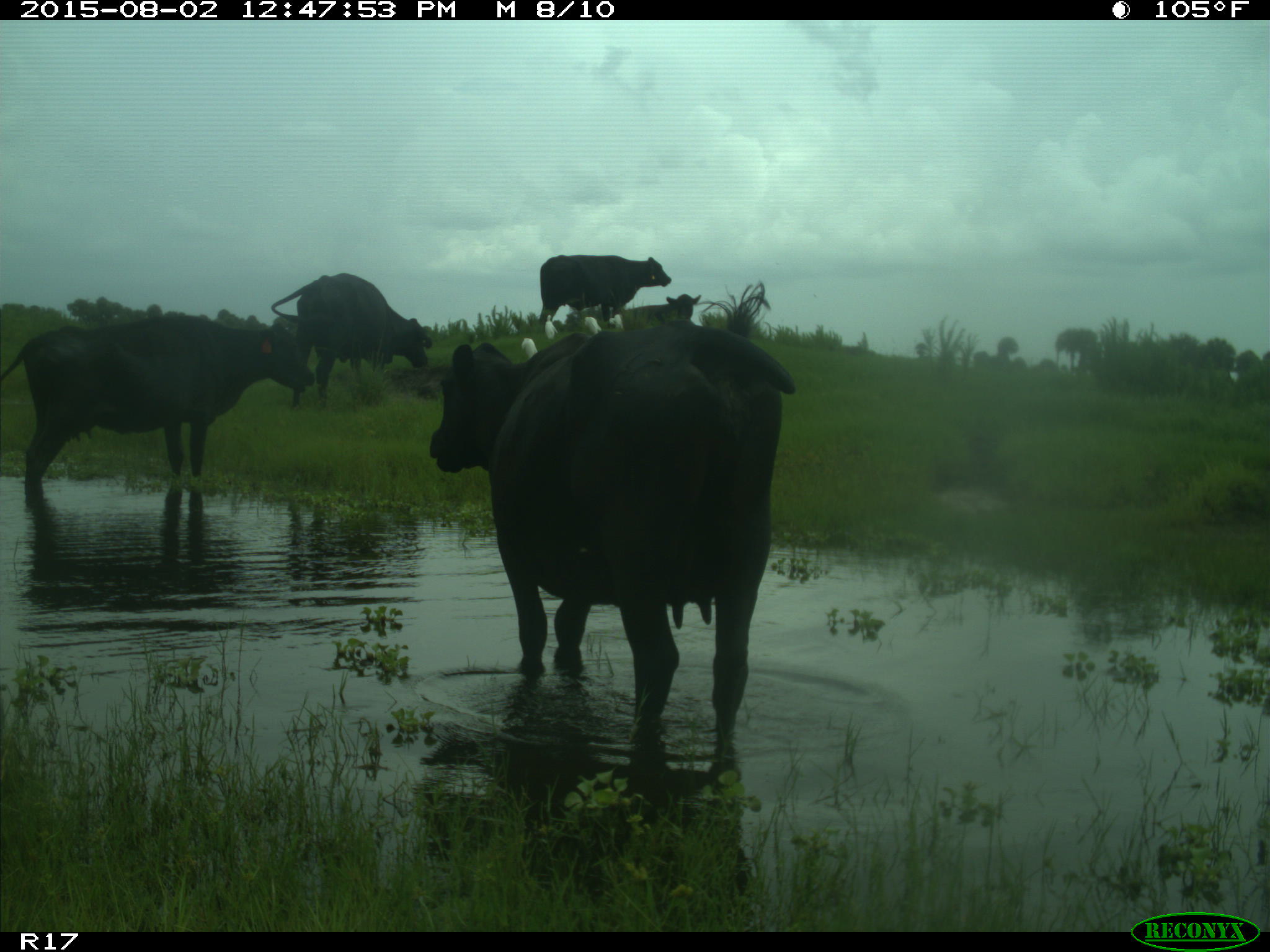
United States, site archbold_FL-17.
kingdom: Animalia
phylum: Chordata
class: Mammalia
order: Artiodactyla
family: Bovidae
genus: Bos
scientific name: Bos taurus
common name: domestic cow